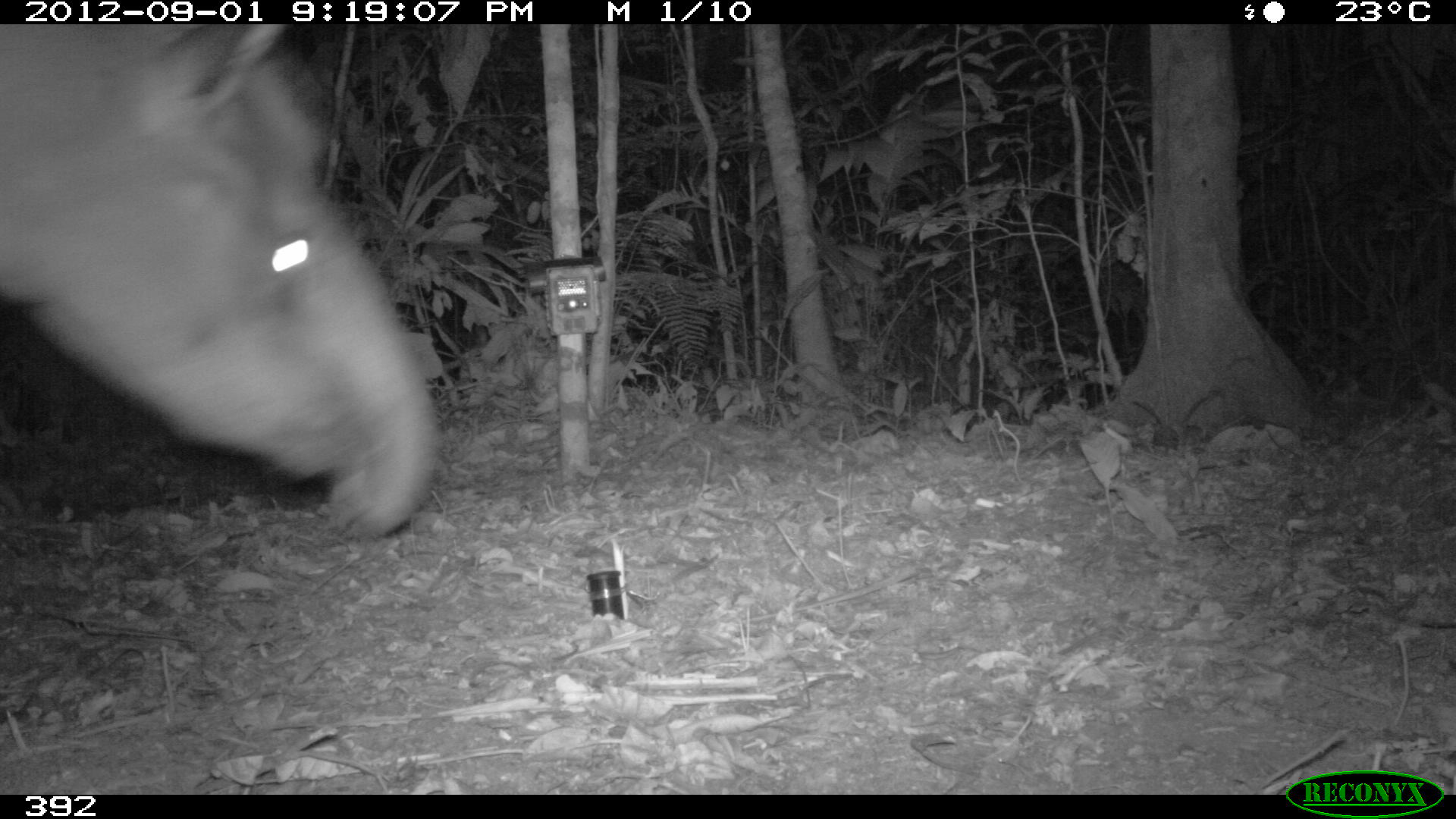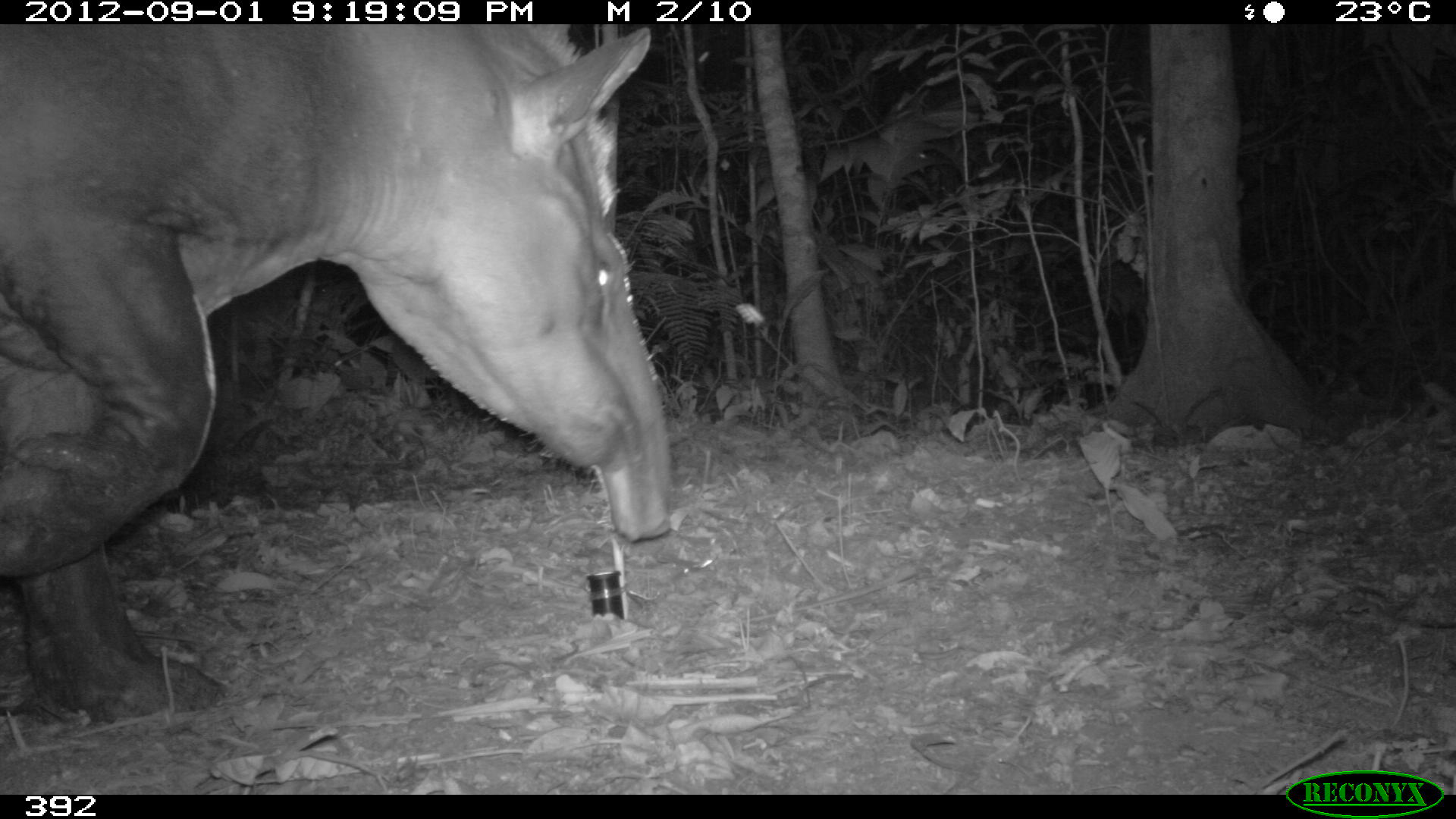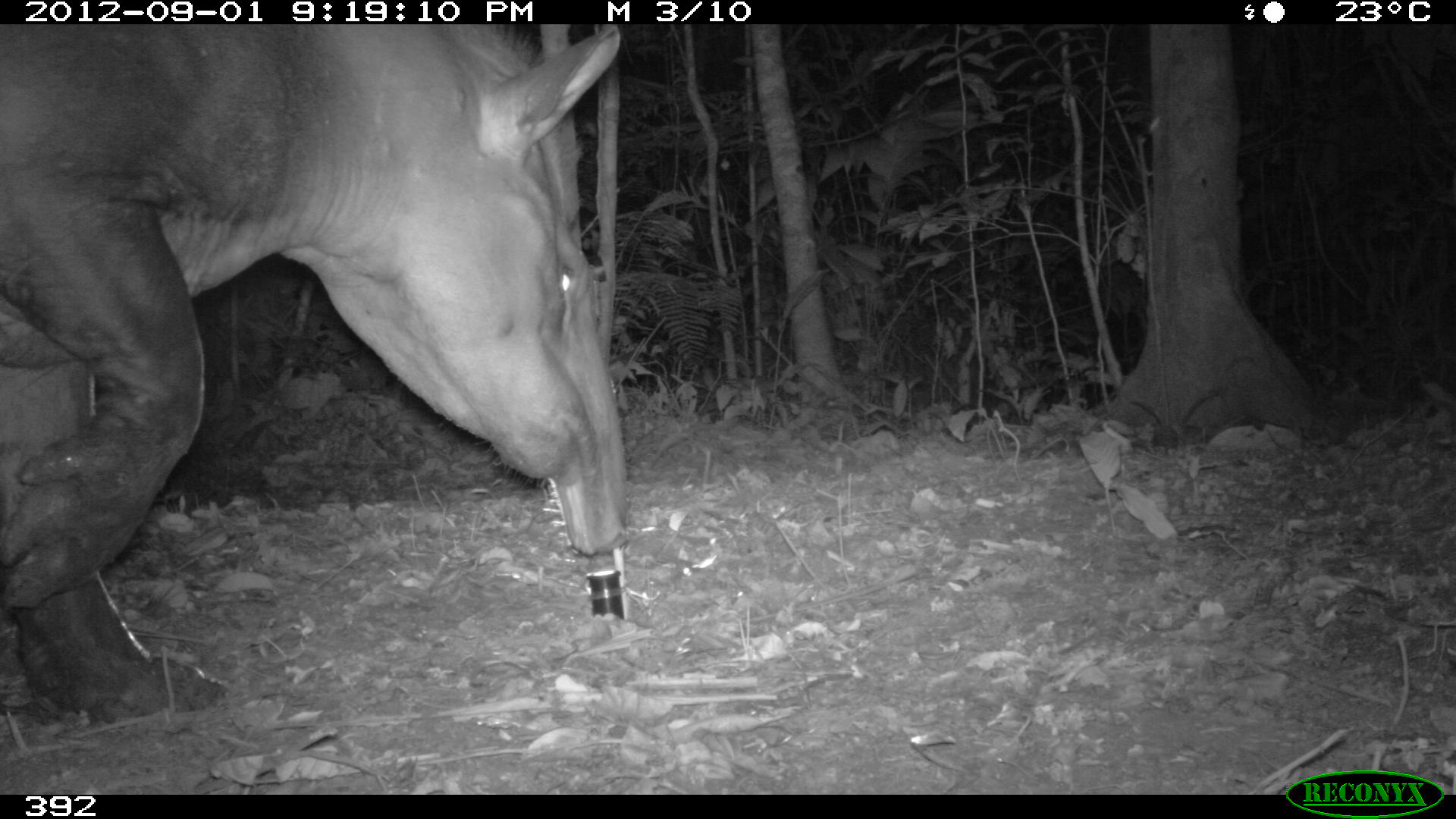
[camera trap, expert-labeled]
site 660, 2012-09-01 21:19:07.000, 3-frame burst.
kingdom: Animalia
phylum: Chordata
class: Mammalia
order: Perissodactyla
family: Tapiridae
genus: Tapirus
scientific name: Tapirus terrestris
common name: south american tapir